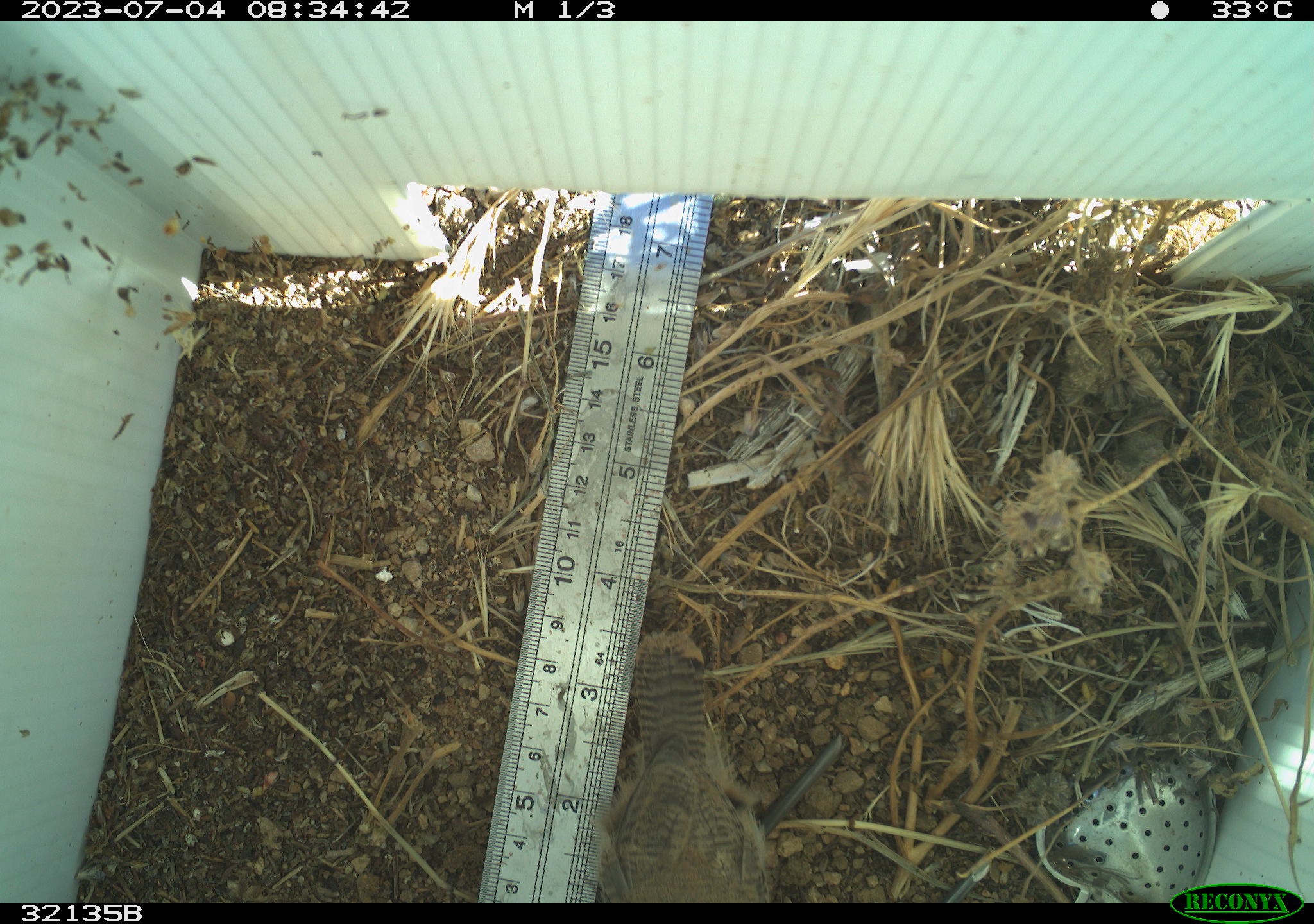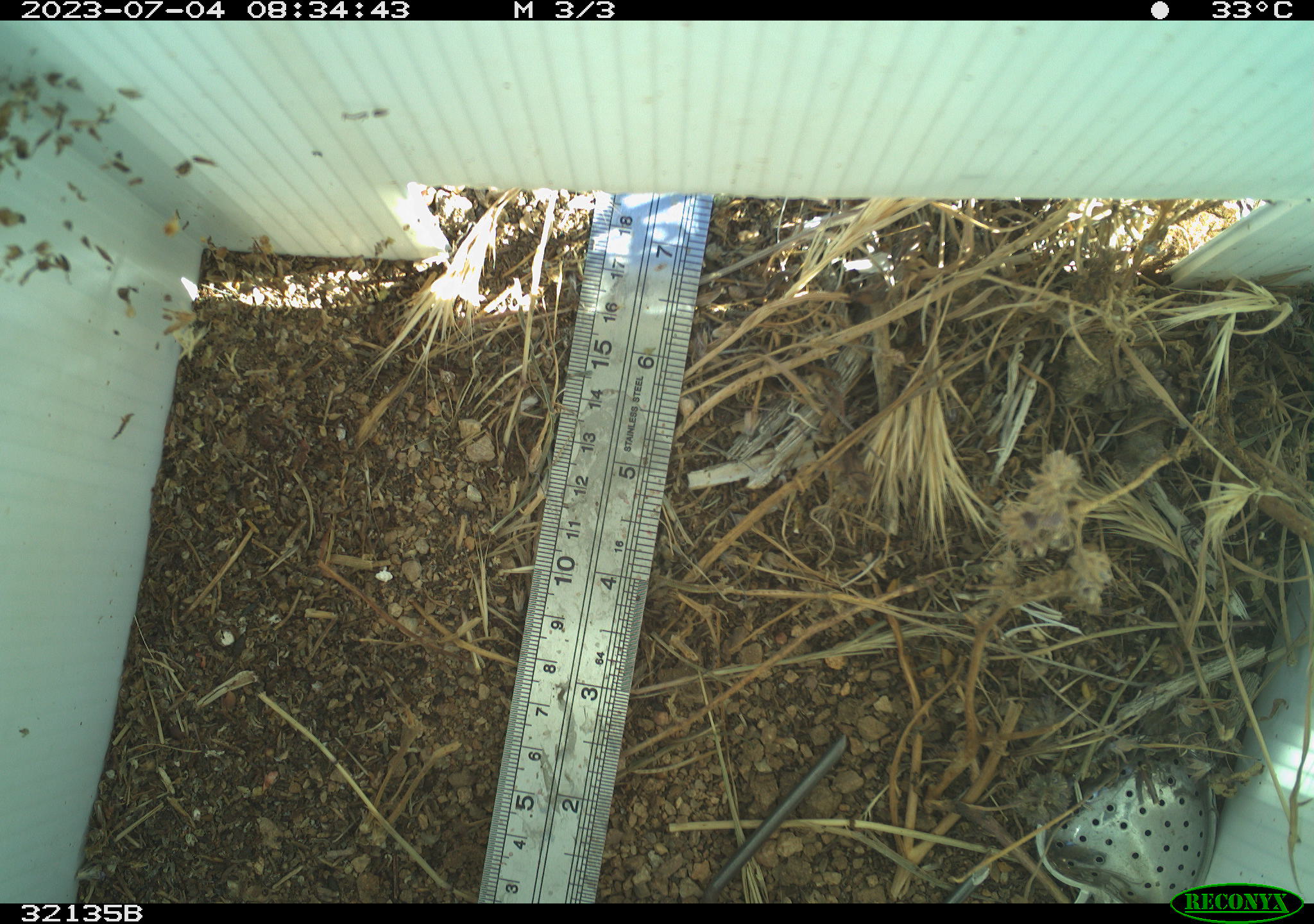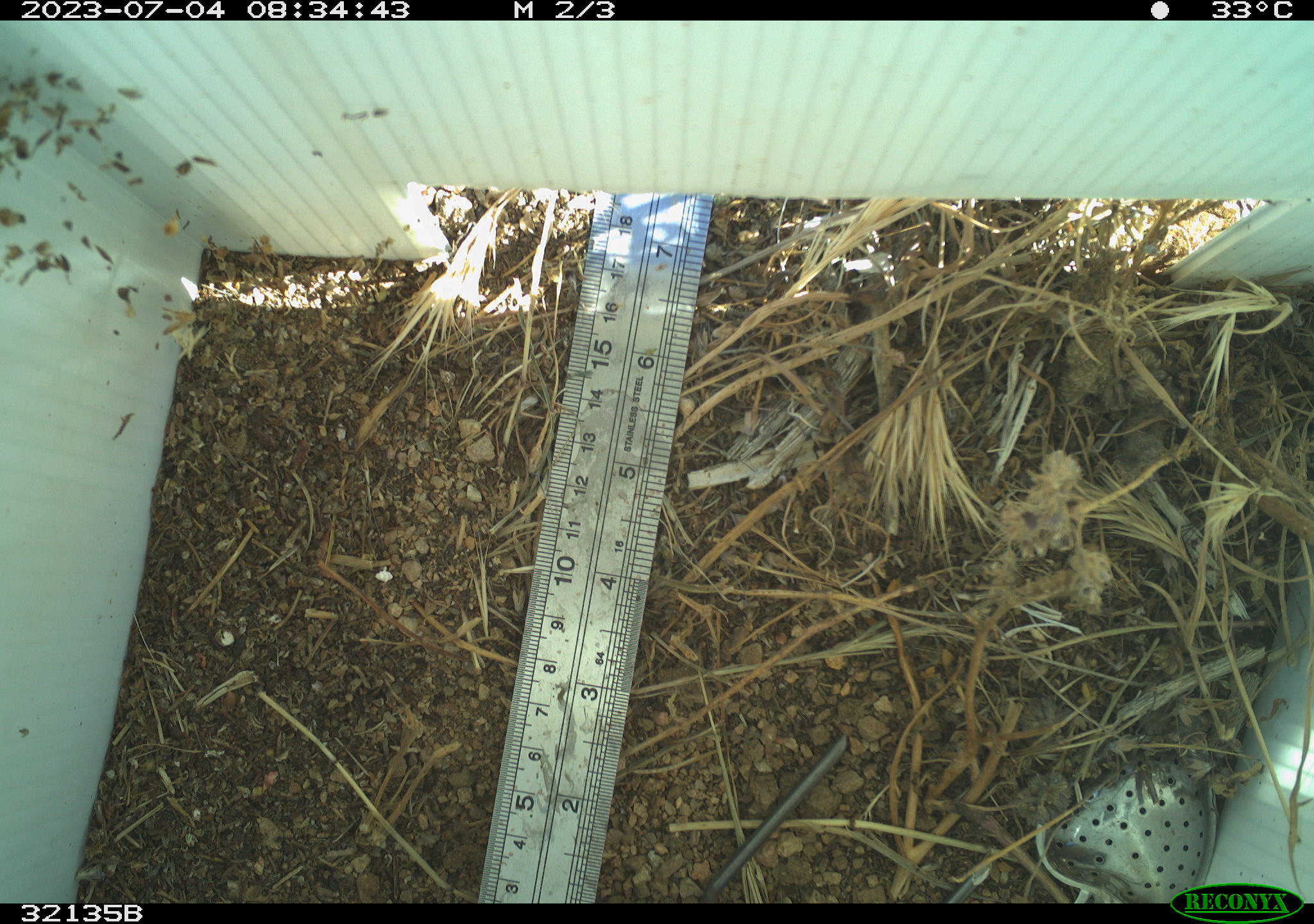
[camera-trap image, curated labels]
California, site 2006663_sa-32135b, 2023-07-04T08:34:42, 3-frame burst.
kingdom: Animalia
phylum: Chordata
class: Aves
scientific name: Aves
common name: bird